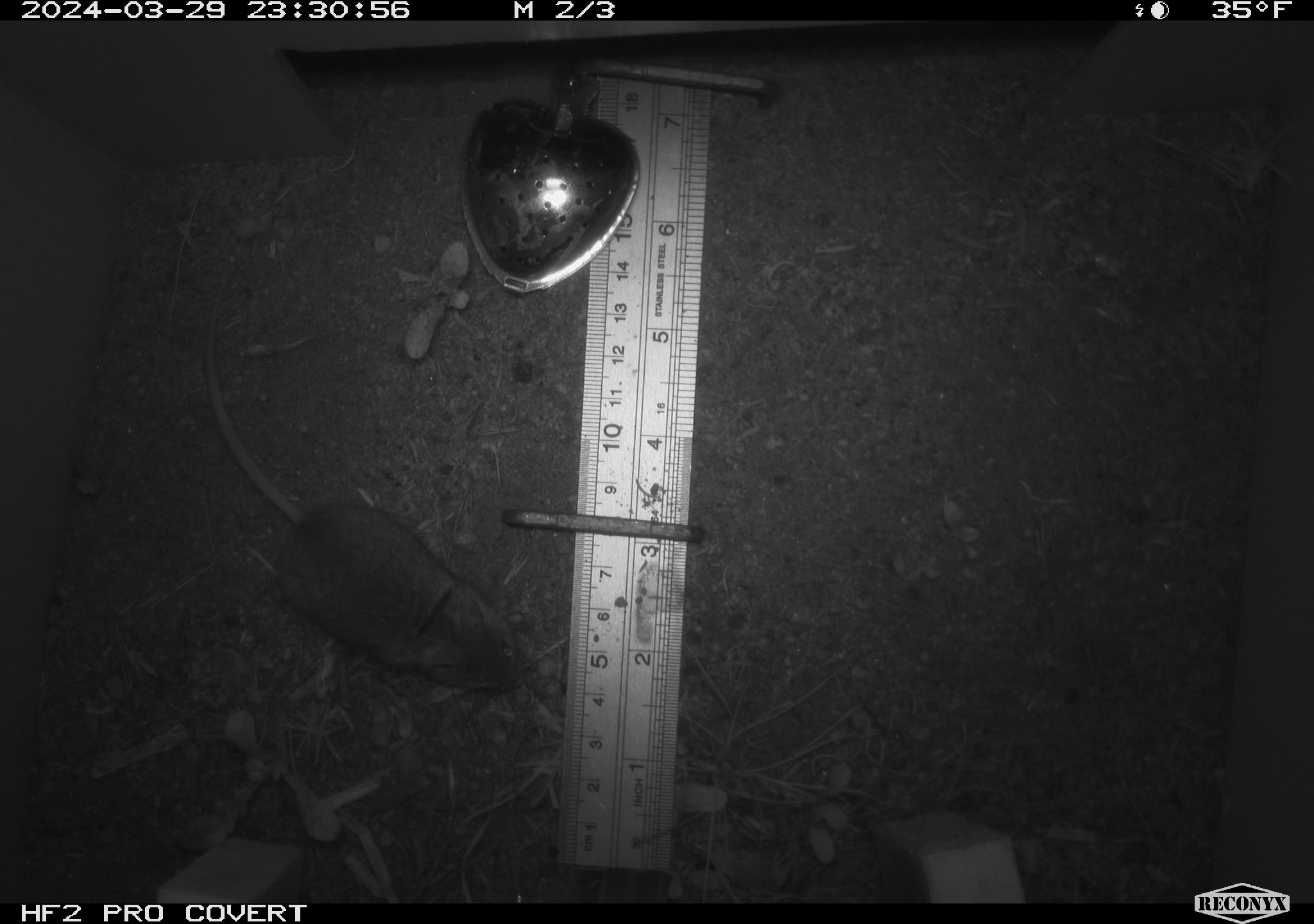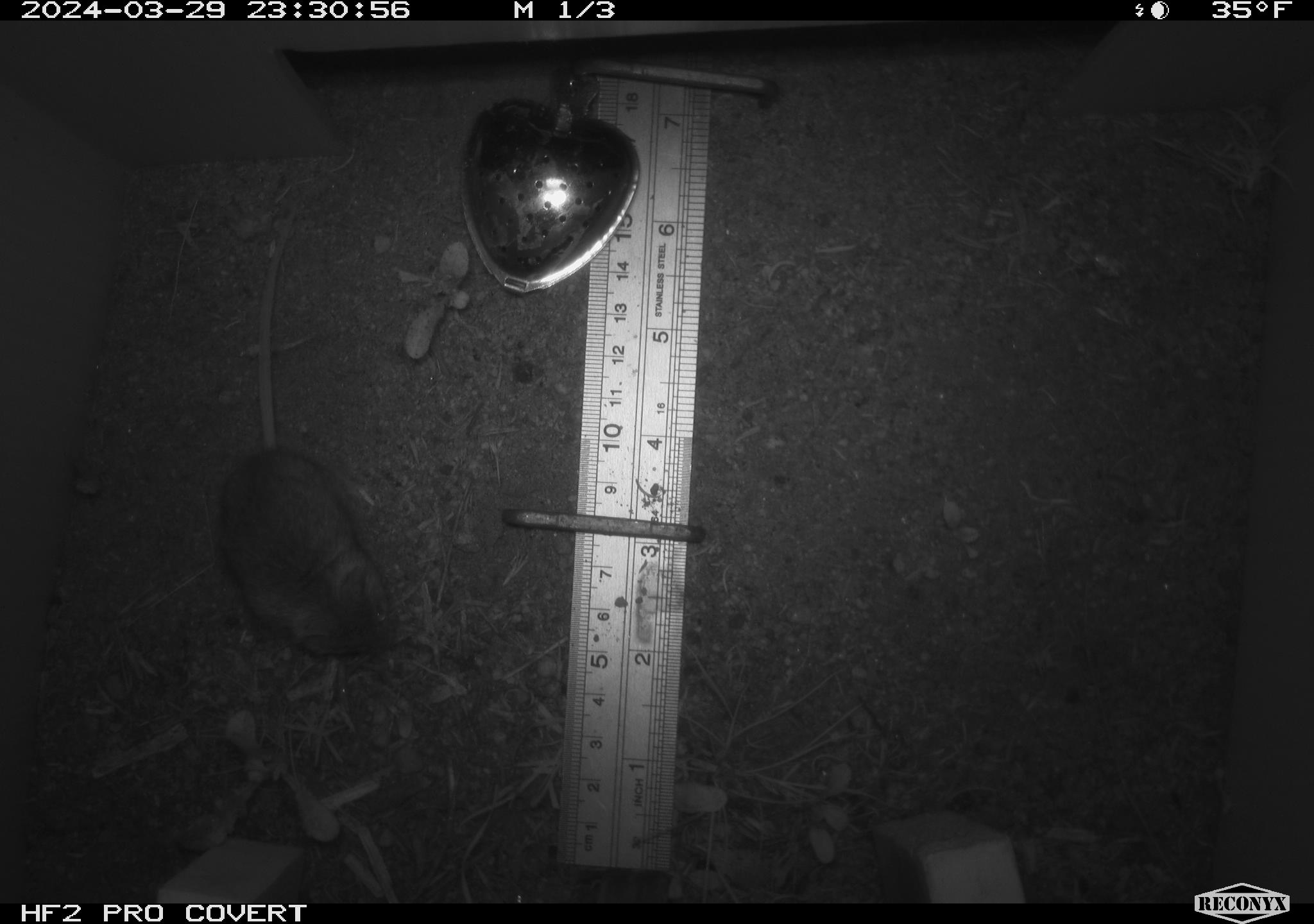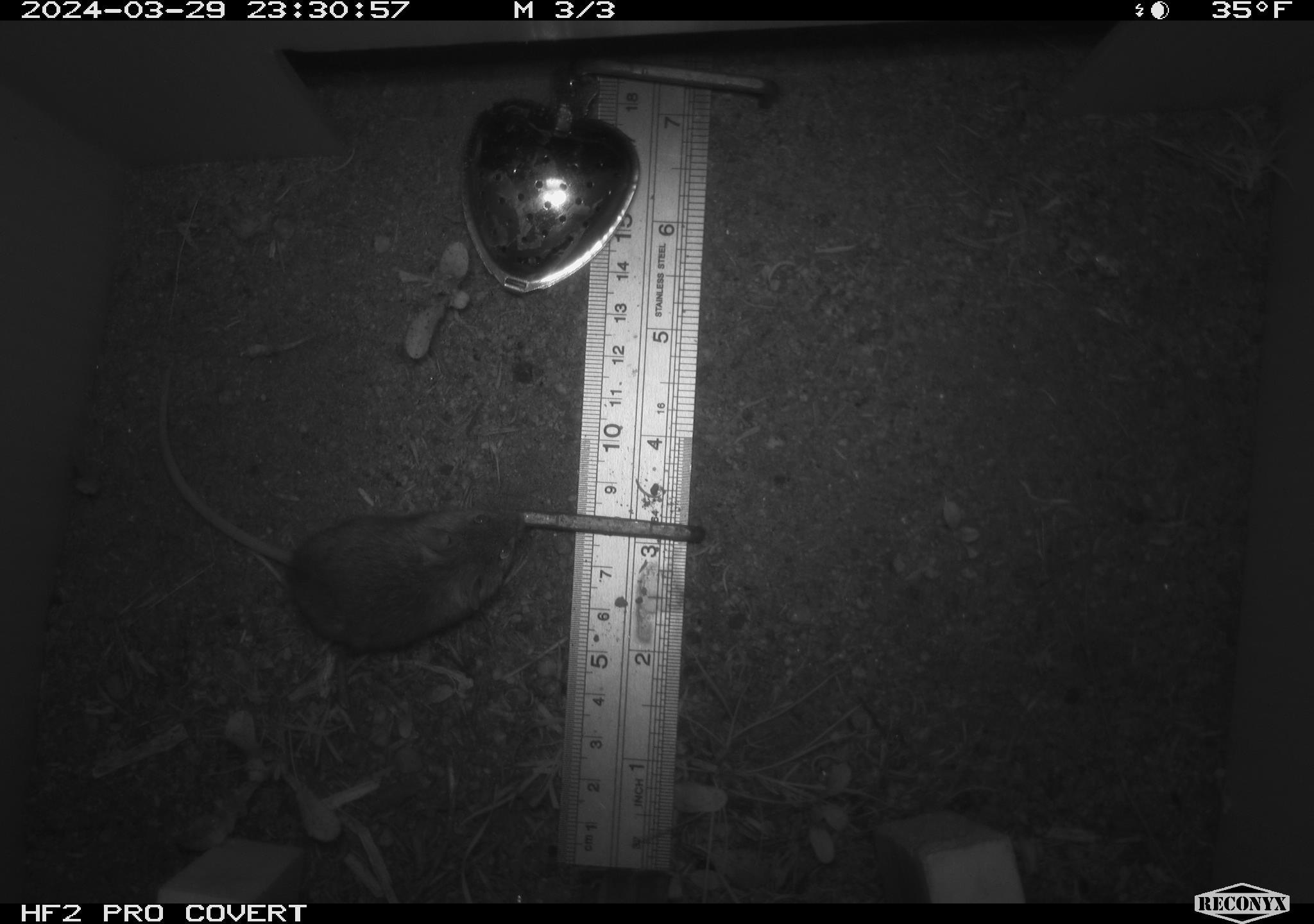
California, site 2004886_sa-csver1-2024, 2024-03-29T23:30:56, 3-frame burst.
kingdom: Animalia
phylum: Chordata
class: Mammalia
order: Rodentia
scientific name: Rodentia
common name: rodent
Rodent (Rodentia).